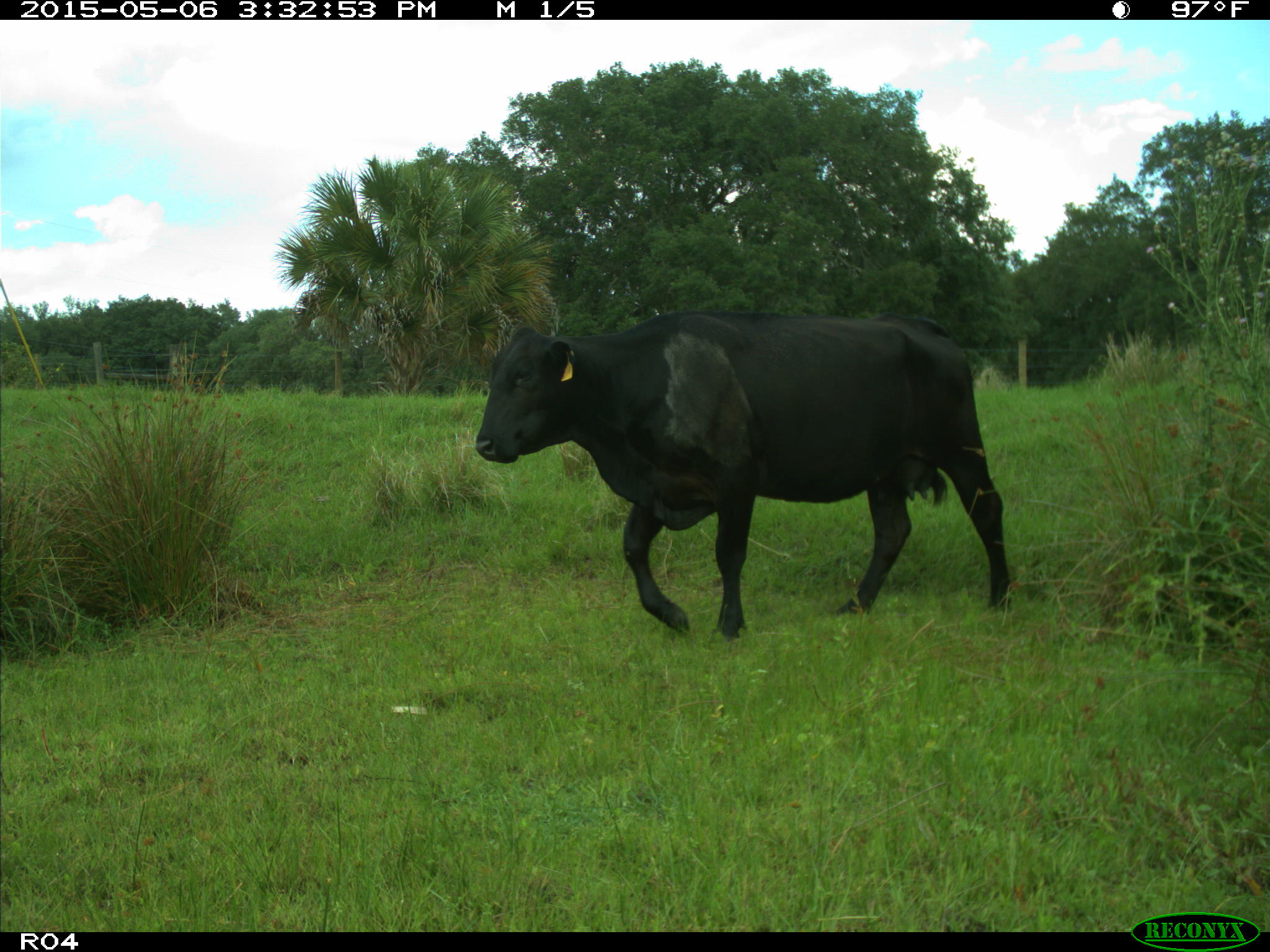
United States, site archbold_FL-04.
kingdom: Animalia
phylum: Chordata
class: Mammalia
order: Artiodactyla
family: Bovidae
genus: Bos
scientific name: Bos taurus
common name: domestic cow